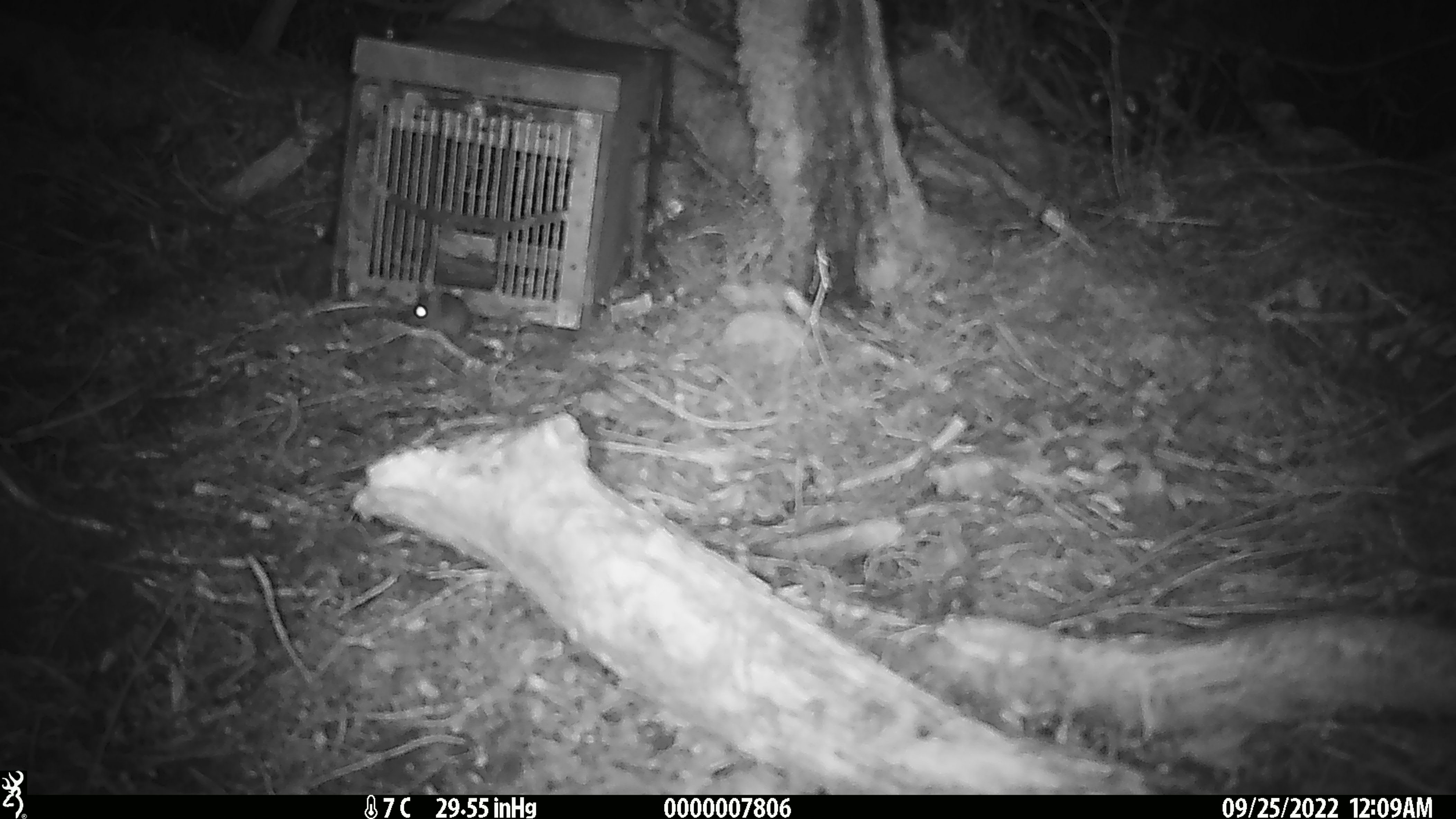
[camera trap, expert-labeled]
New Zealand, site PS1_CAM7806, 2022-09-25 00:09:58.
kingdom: Animalia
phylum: Chordata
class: Mammalia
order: Rodentia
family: Muridae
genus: Mus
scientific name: Mus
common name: mouse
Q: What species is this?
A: Mouse (Mus).